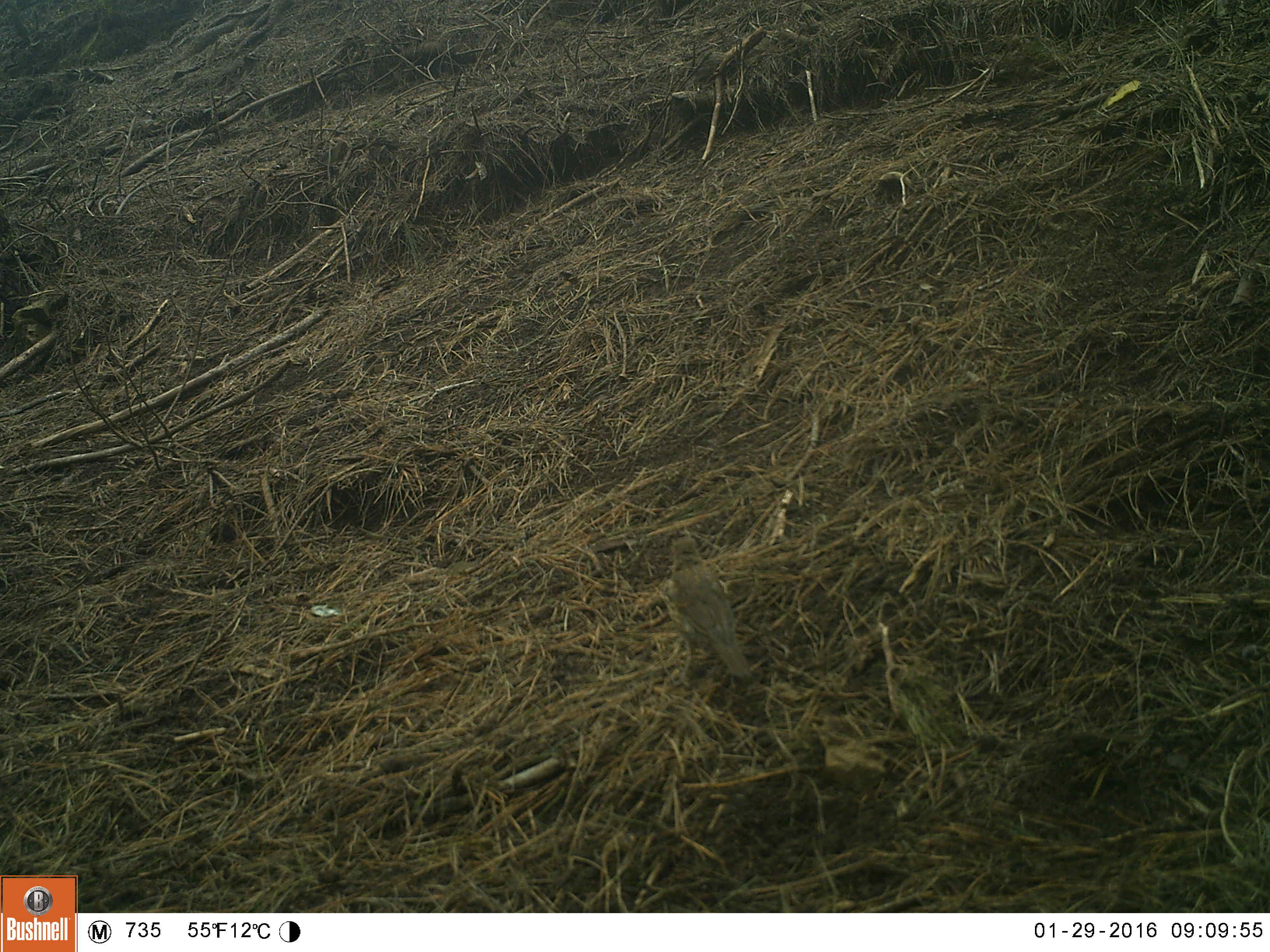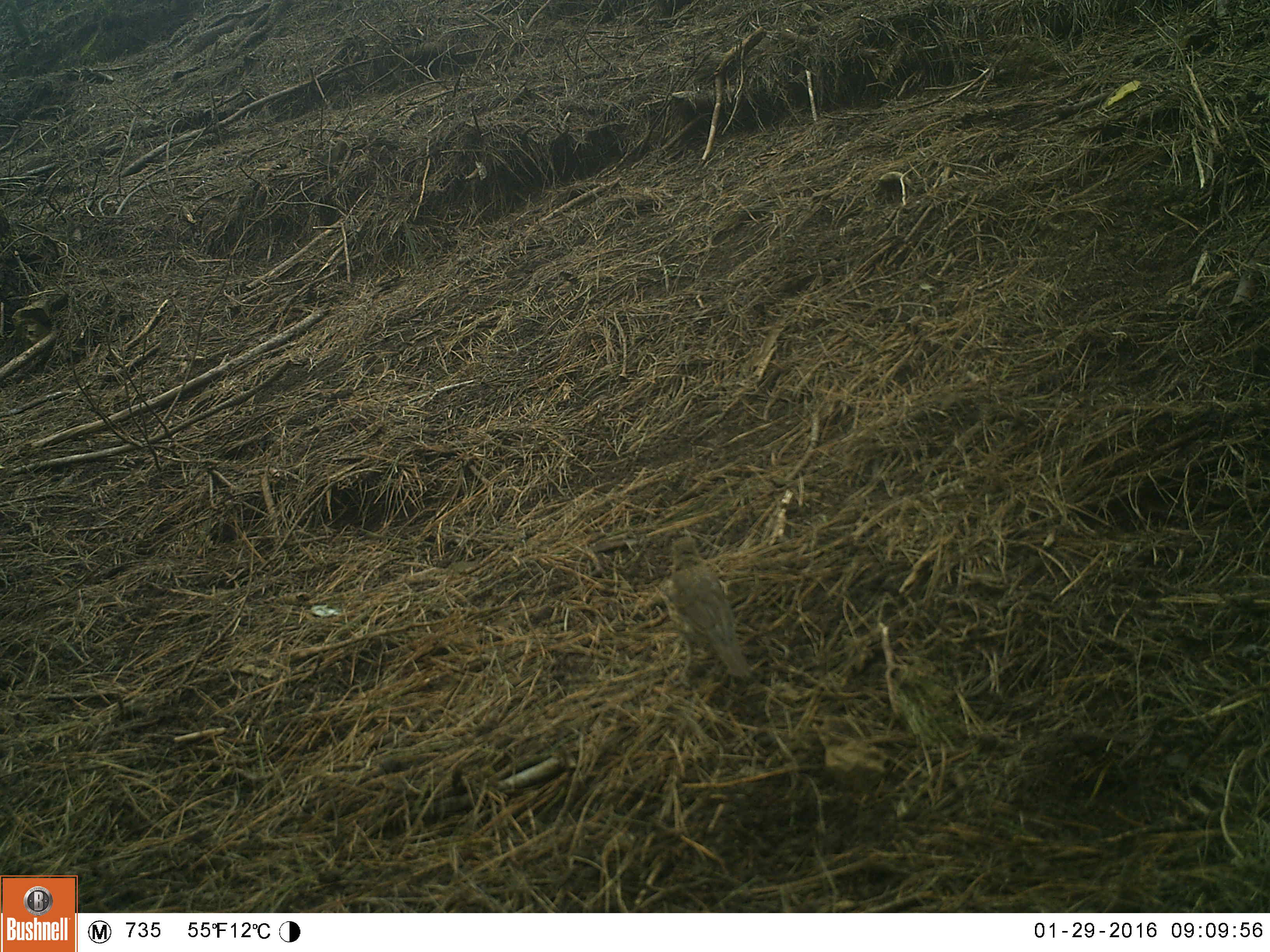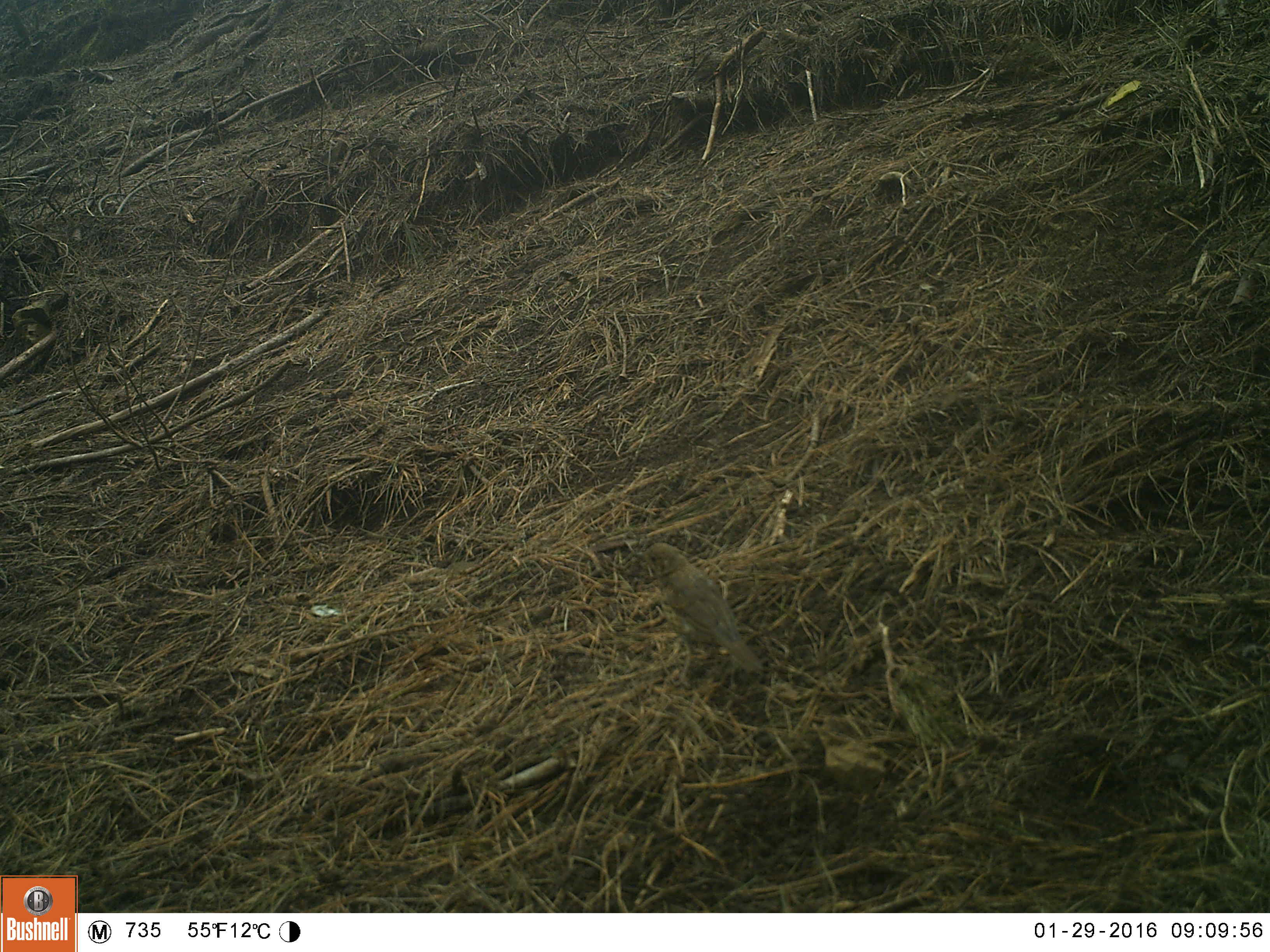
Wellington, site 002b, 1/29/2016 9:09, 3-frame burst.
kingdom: Animalia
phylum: Chordata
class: Aves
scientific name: Aves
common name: bird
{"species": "bird (Aves)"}